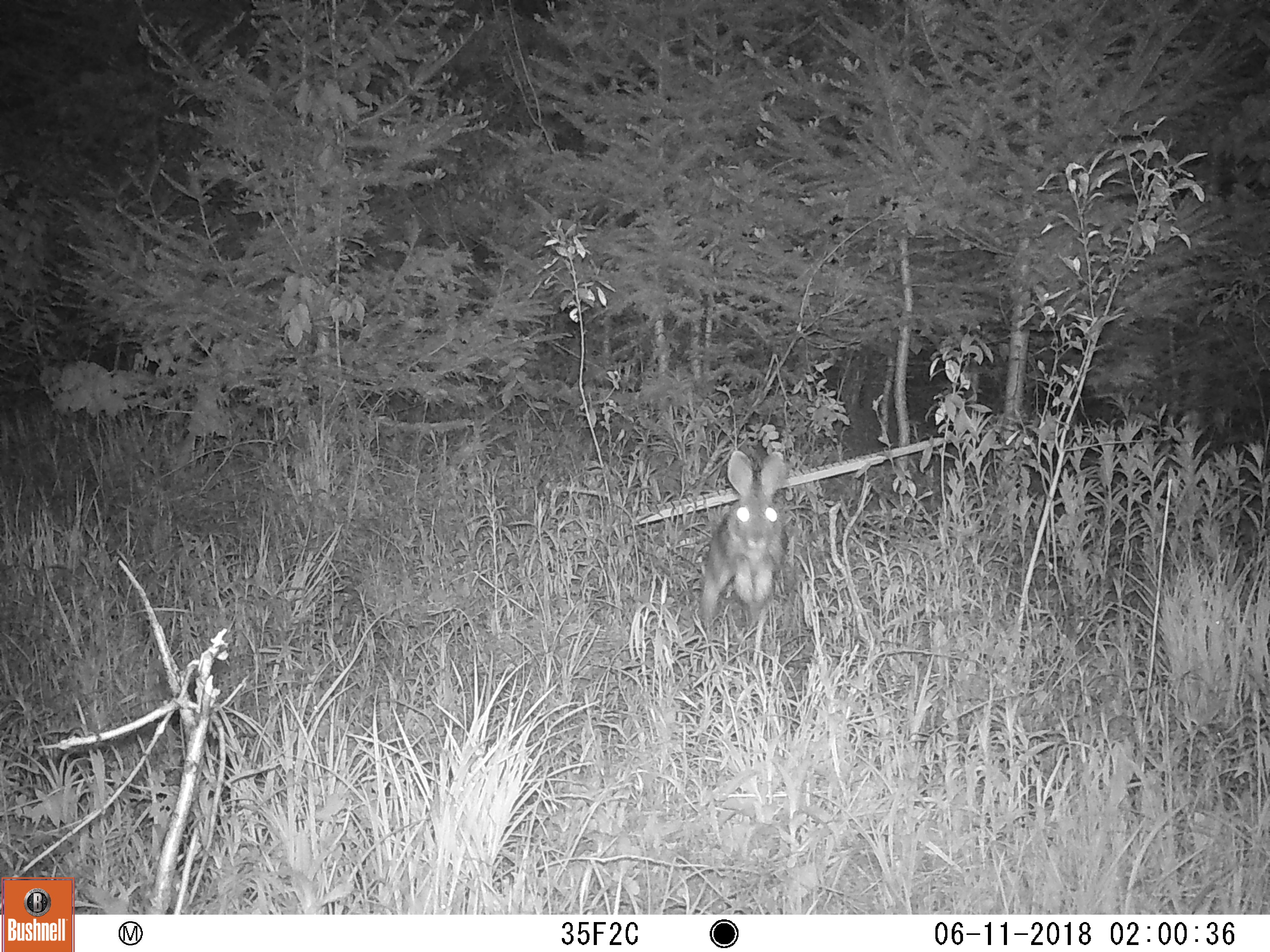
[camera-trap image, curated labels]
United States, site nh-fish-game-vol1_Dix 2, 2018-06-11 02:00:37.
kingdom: Animalia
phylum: Chordata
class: Mammalia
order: Lagomorpha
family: Leporidae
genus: Lepus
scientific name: Lepus americanus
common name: snowshoe hare